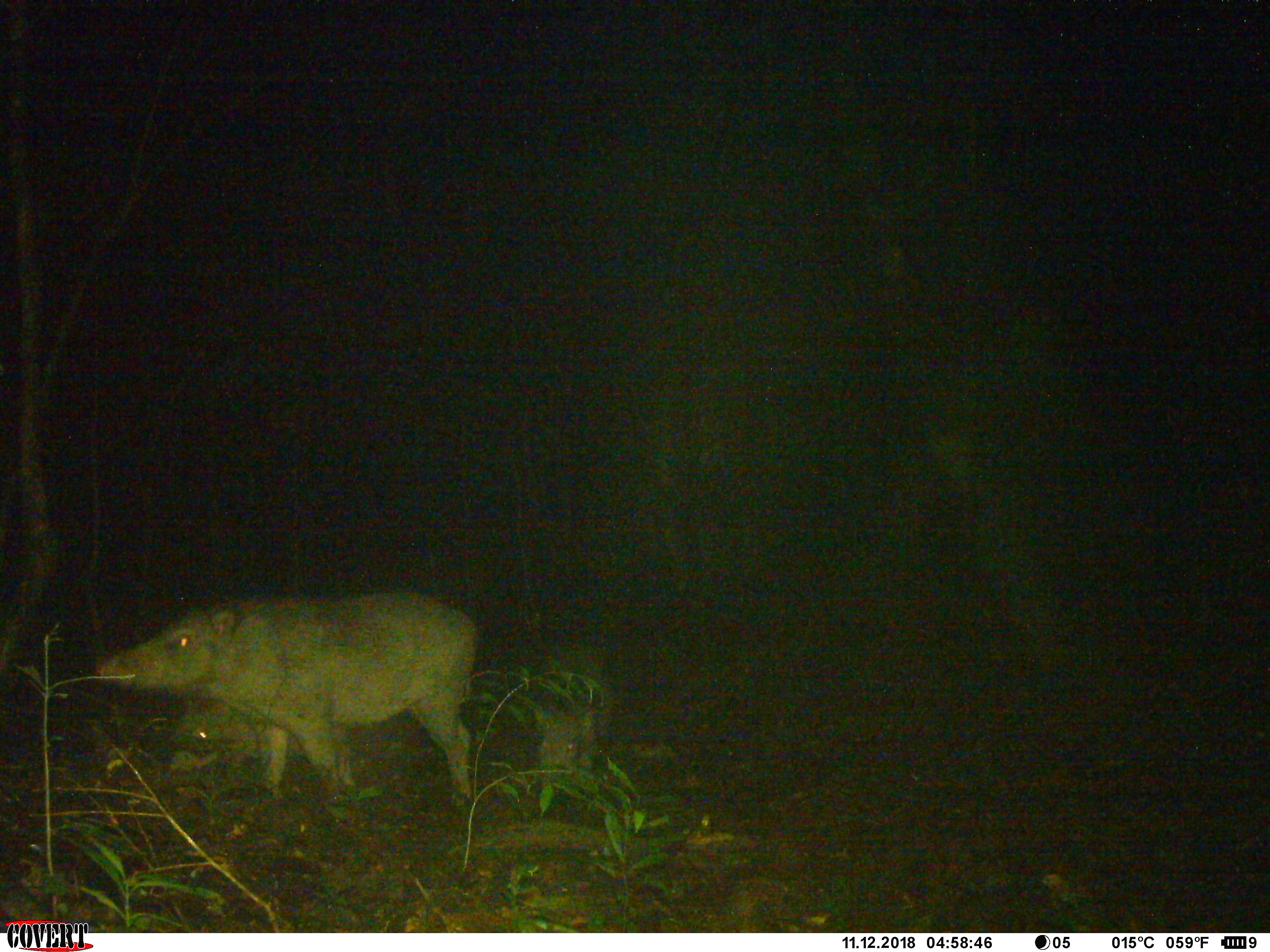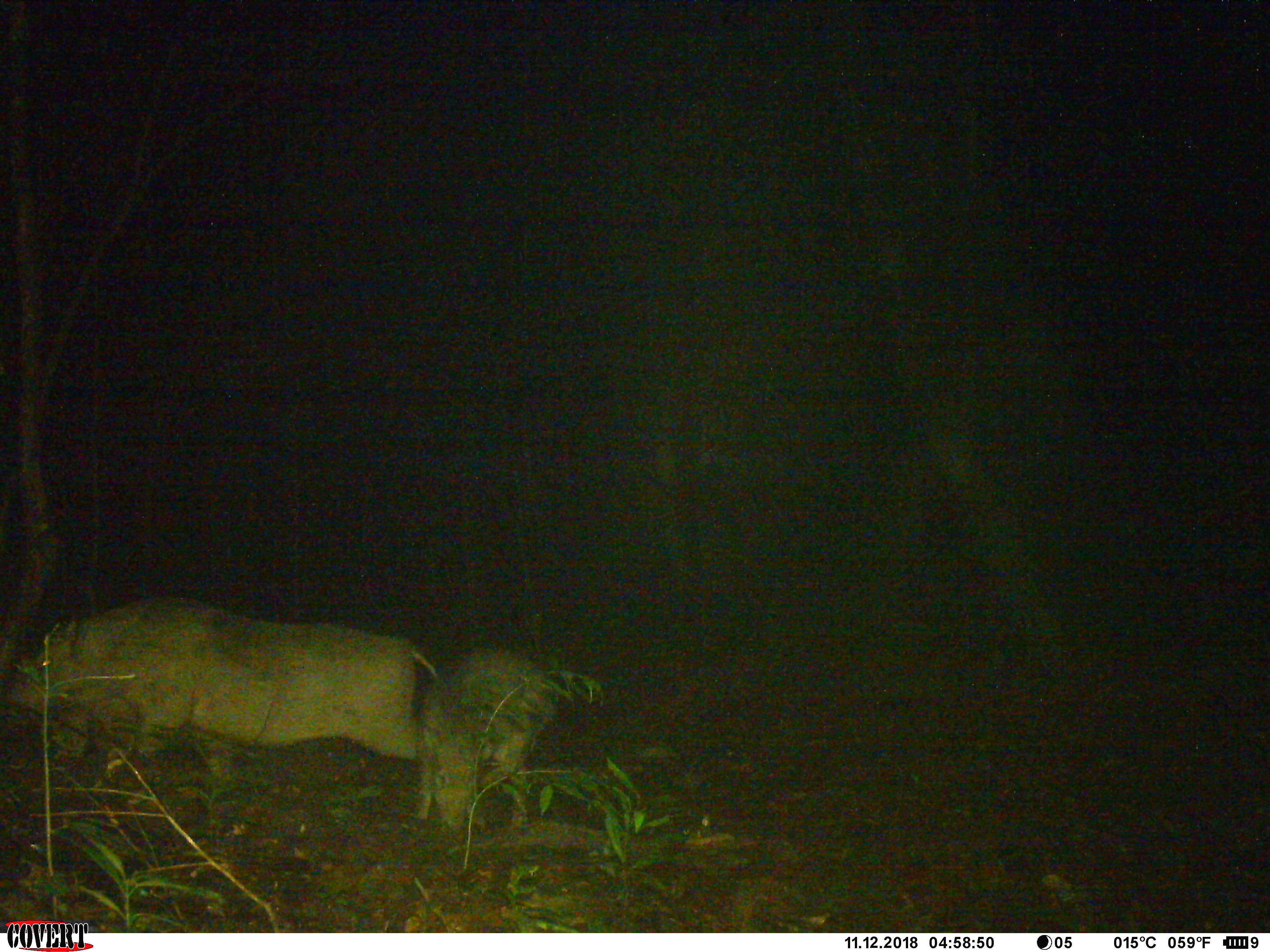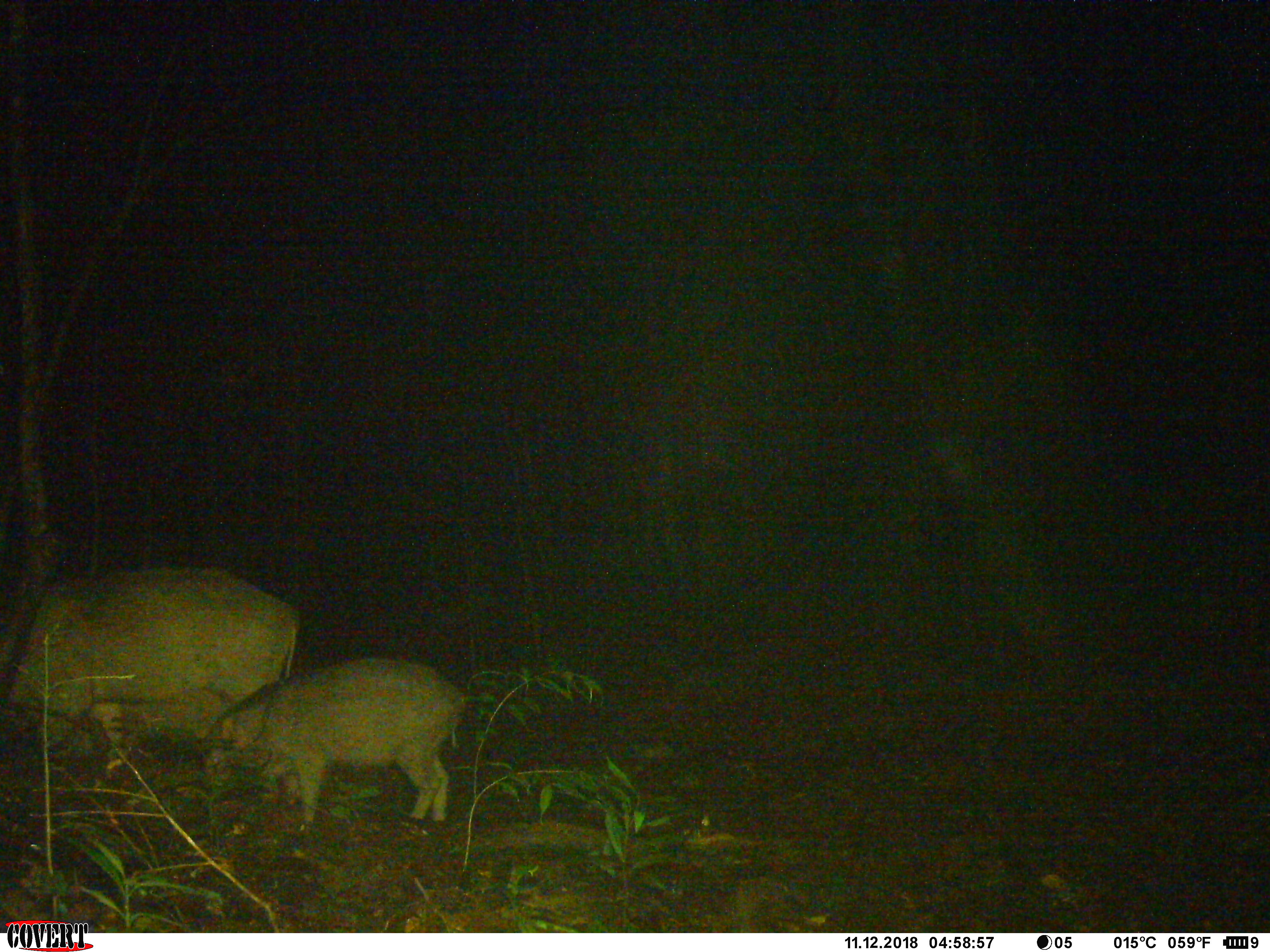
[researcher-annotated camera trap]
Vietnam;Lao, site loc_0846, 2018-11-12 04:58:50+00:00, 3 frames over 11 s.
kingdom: Animalia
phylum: Chordata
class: Mammalia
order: Artiodactyla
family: Suidae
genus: Sus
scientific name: Sus scrofa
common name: eurasian wild pig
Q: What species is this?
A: Eurasian wild pig (Sus scrofa).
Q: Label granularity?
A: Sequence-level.